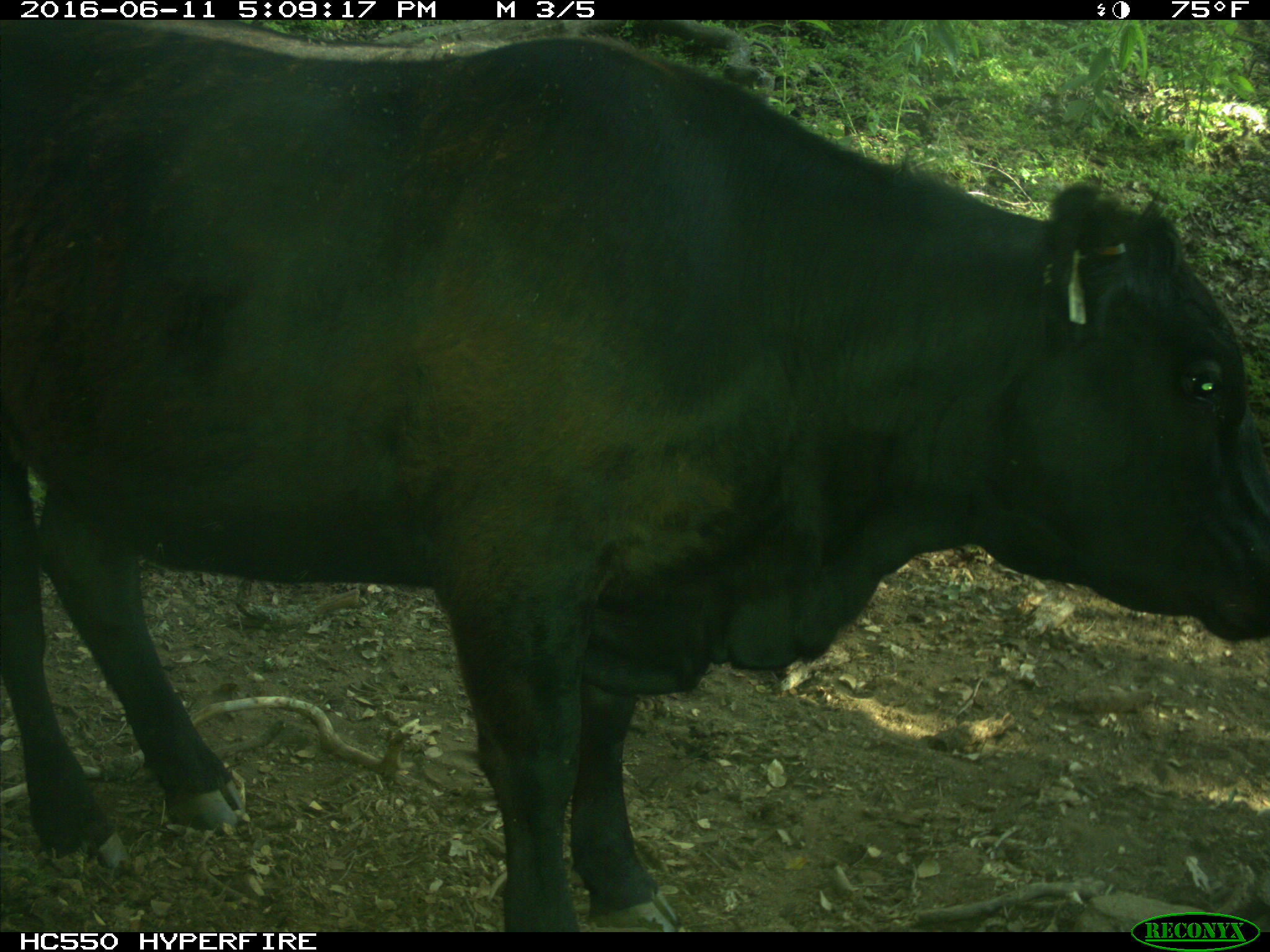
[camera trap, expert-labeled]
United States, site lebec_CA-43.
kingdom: Animalia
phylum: Chordata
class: Mammalia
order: Artiodactyla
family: Bovidae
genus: Bos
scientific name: Bos taurus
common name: domestic cow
Bos taurus (domestic cow).